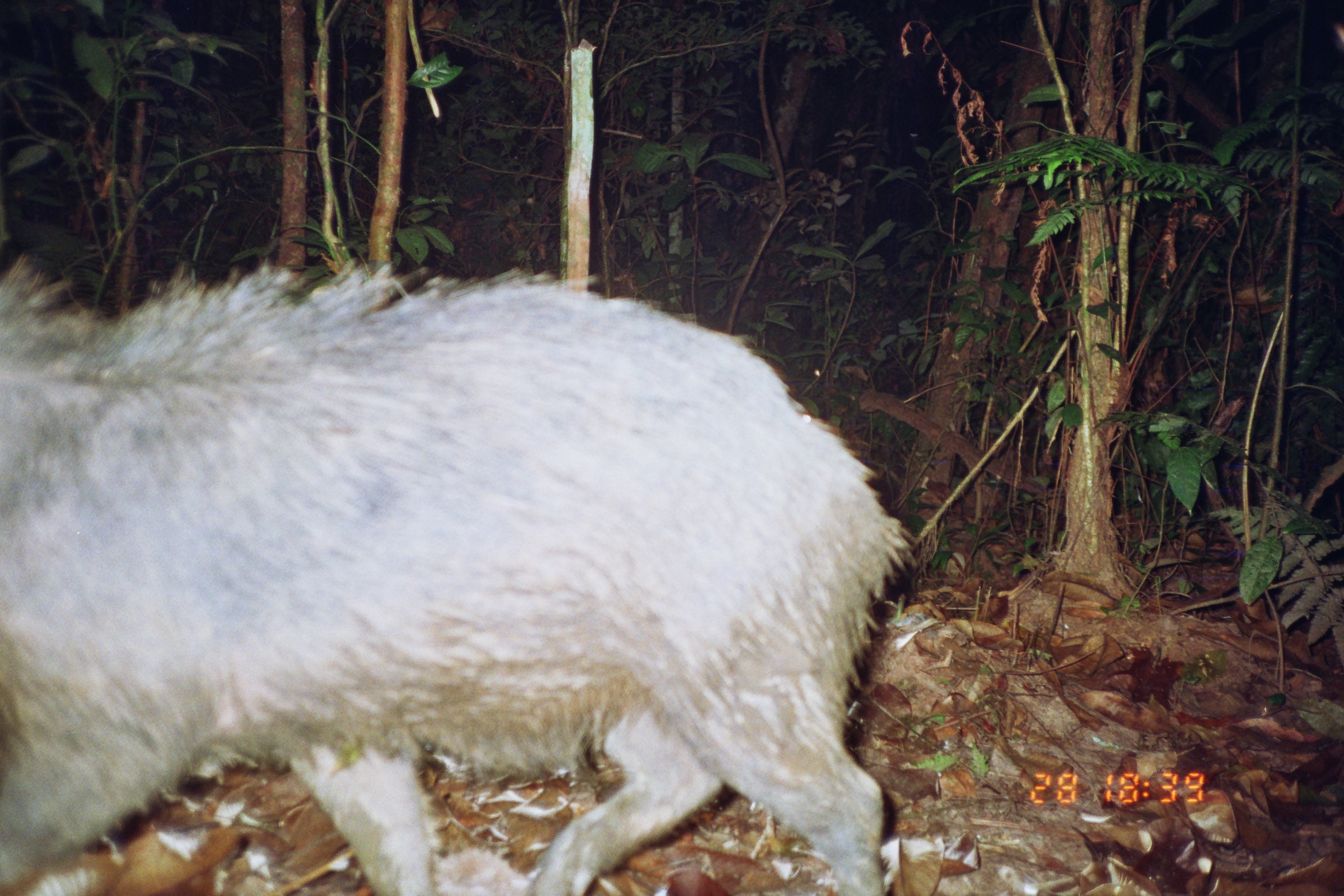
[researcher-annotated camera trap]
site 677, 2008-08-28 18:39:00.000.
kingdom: Animalia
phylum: Chordata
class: Mammalia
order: Artiodactyla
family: Tayassuidae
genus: Tayassu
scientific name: Tayassu pecari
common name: white-lipped peccary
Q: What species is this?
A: Tayassu pecari (white-lipped peccary).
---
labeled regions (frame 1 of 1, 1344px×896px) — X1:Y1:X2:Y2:
tayassu pecari: 0:248:912:893